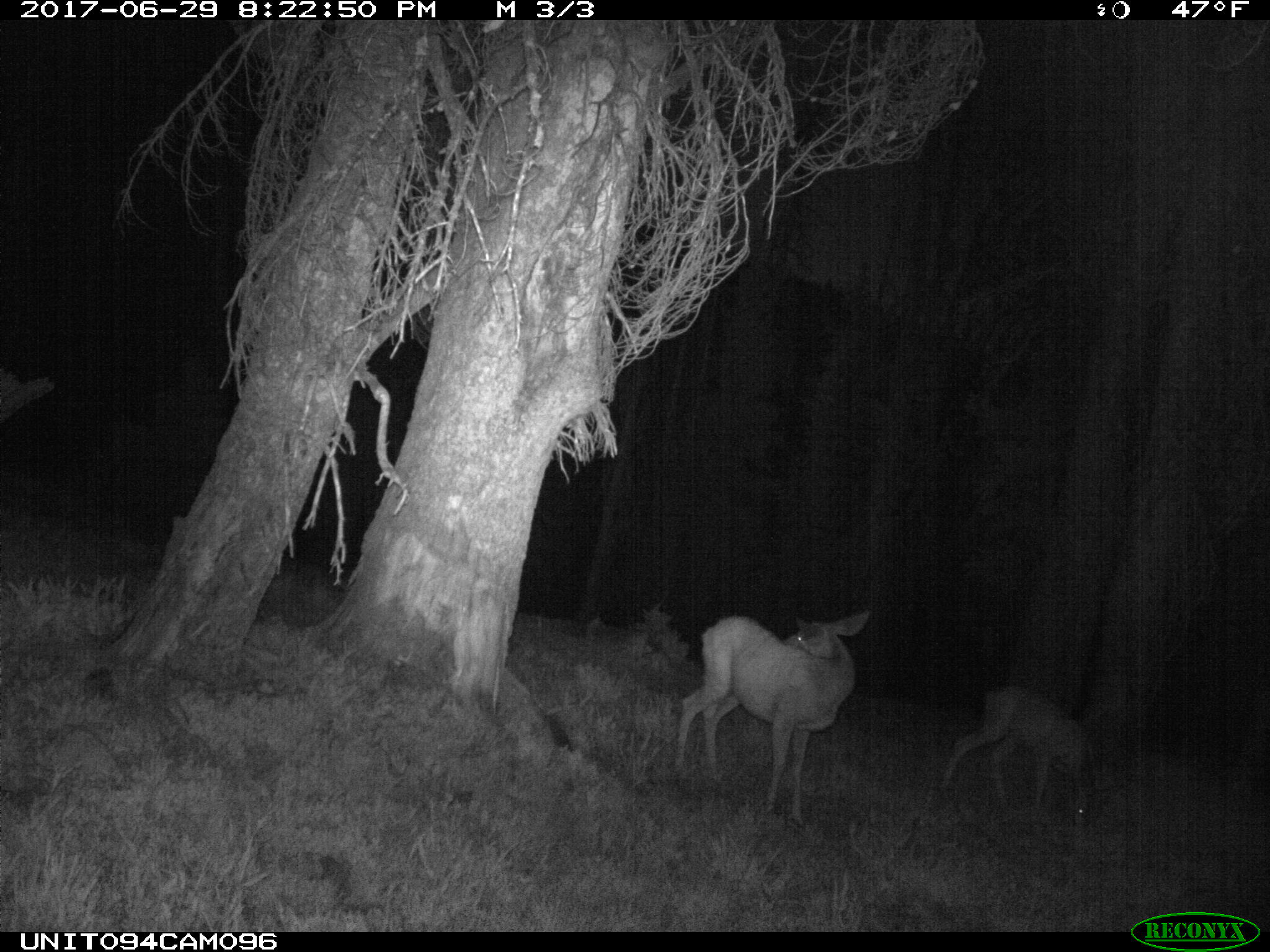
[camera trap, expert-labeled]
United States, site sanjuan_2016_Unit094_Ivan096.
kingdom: Animalia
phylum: Chordata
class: Mammalia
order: Artiodactyla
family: Cervidae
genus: Odocoileus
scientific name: Odocoileus hemionus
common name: mule deer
Odocoileus hemionus (mule deer).